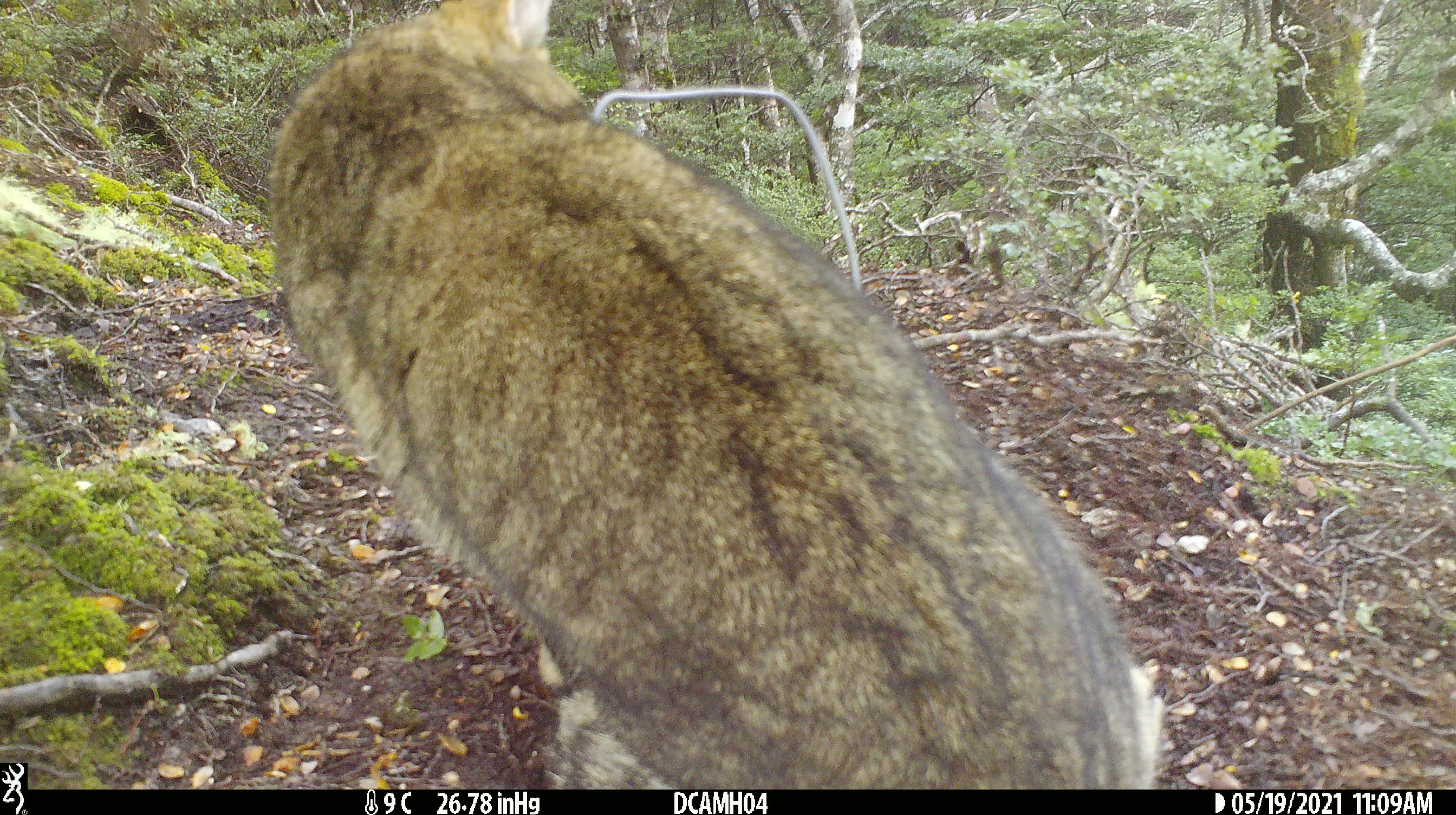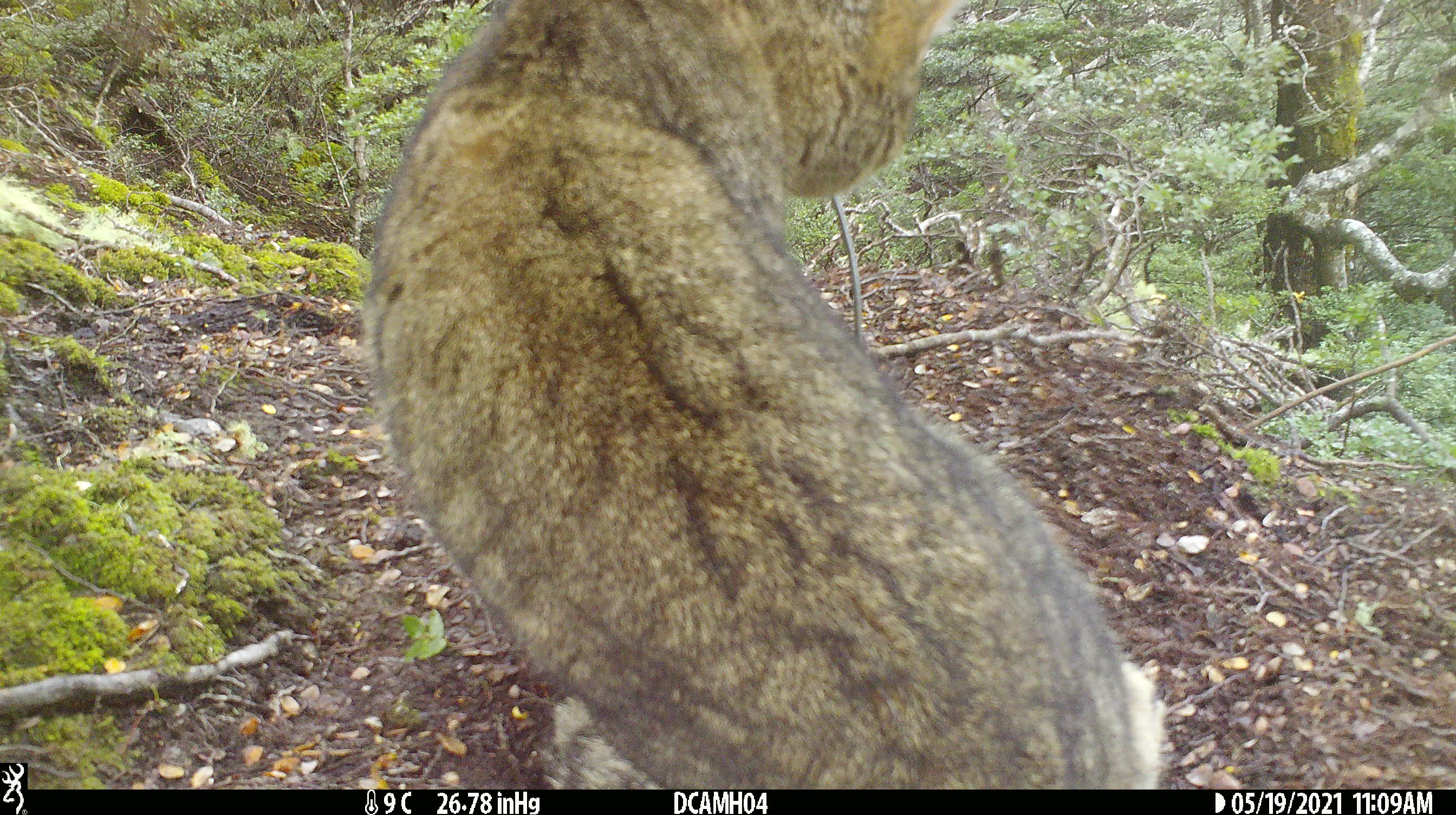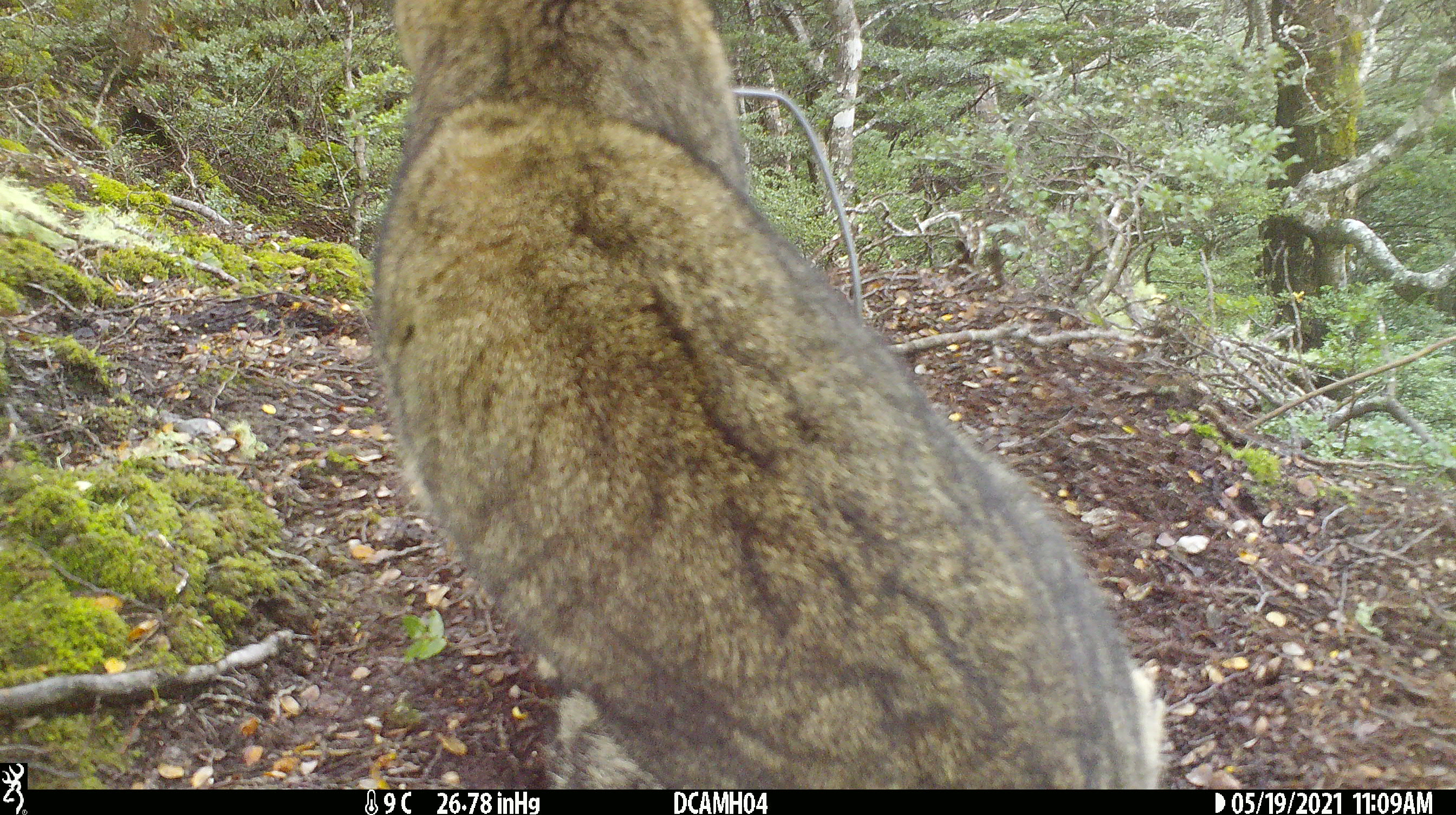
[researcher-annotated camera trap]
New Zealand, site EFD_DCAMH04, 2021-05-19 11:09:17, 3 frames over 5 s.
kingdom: Animalia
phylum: Chordata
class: Mammalia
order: Carnivora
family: Felidae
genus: Felis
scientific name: Felis catus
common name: domestic cat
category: cat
Cat (domestic cat) (Felis catus).